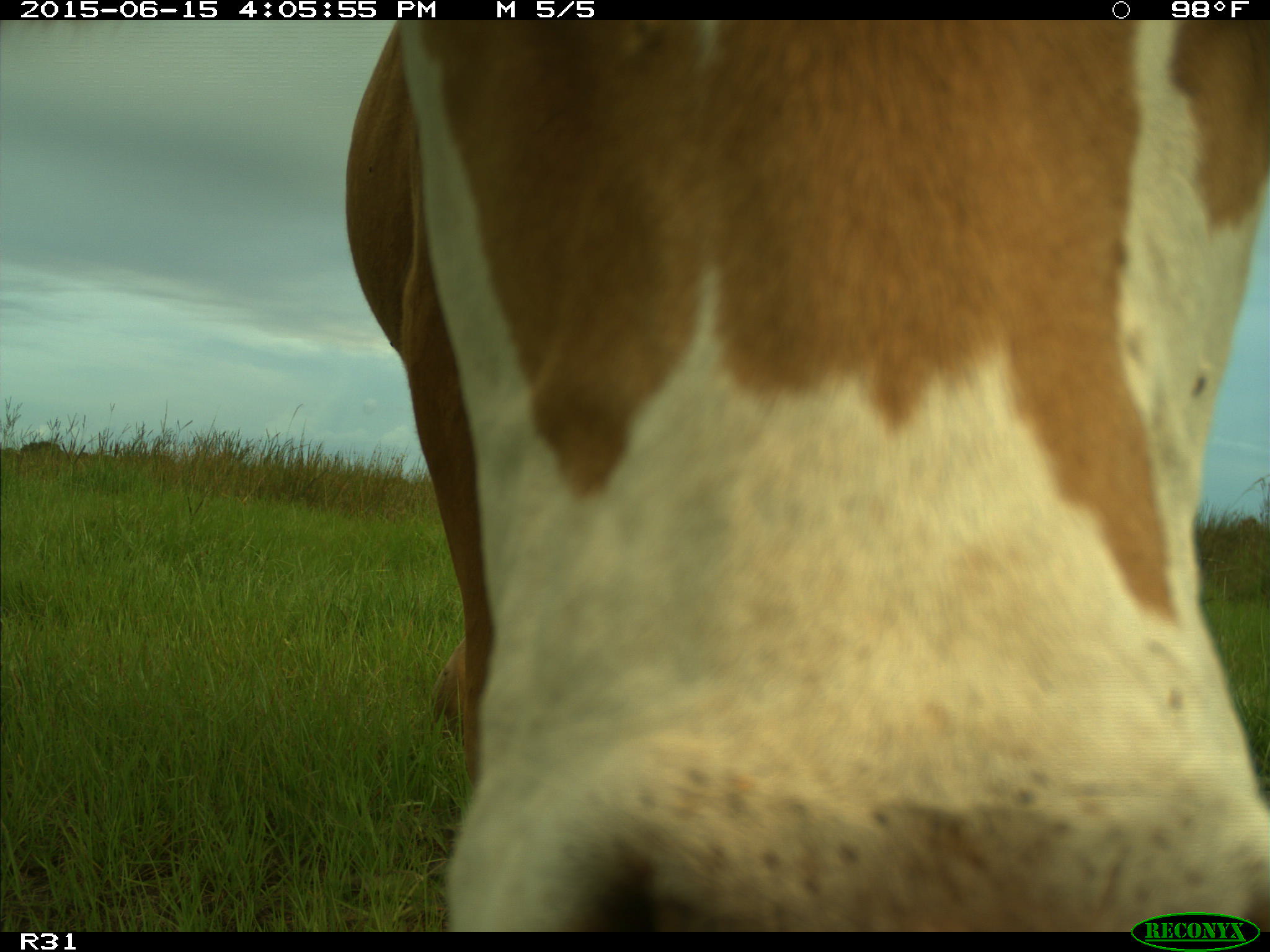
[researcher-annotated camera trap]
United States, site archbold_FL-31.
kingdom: Animalia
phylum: Chordata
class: Mammalia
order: Artiodactyla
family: Bovidae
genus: Bos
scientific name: Bos taurus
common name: domestic cow